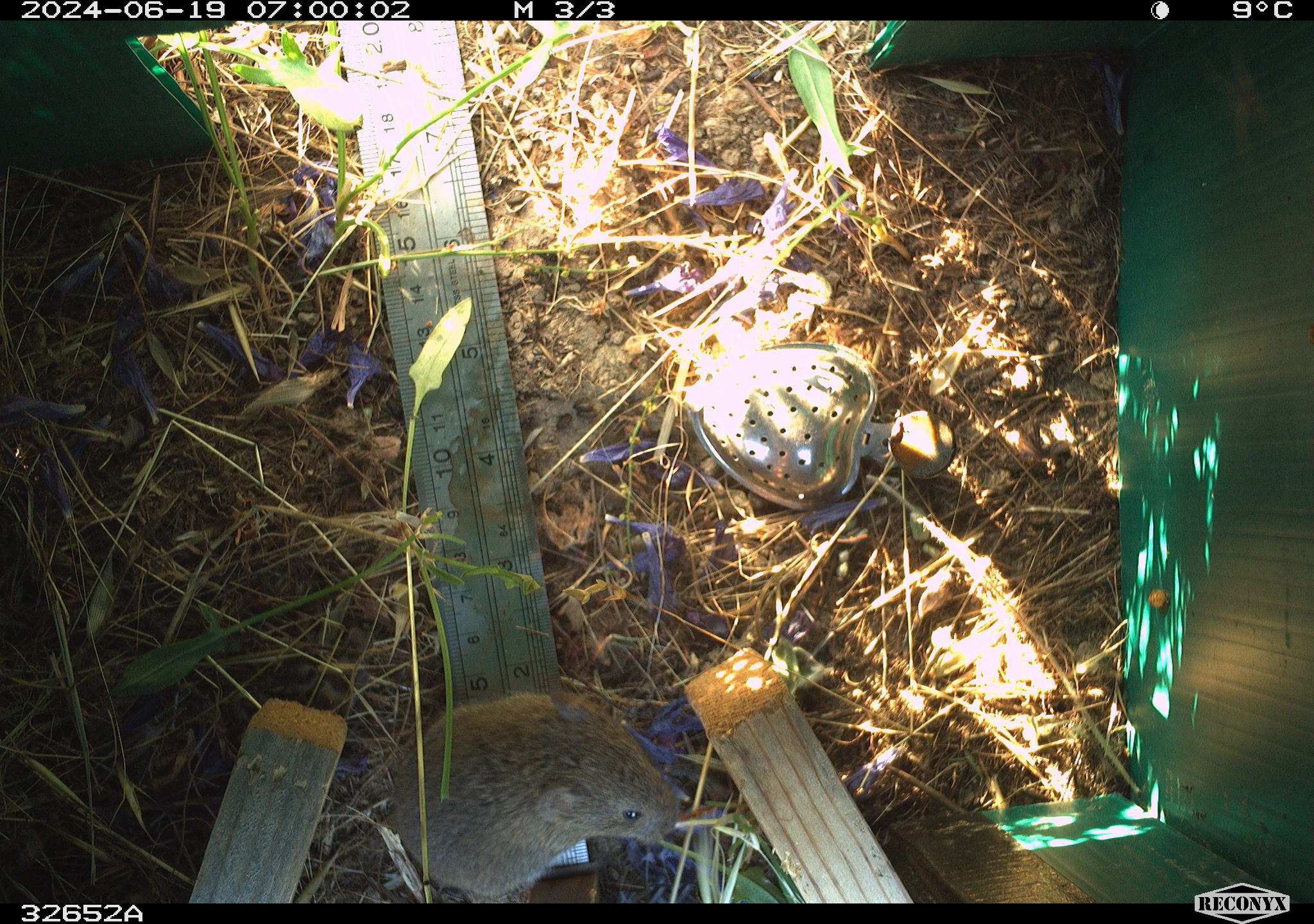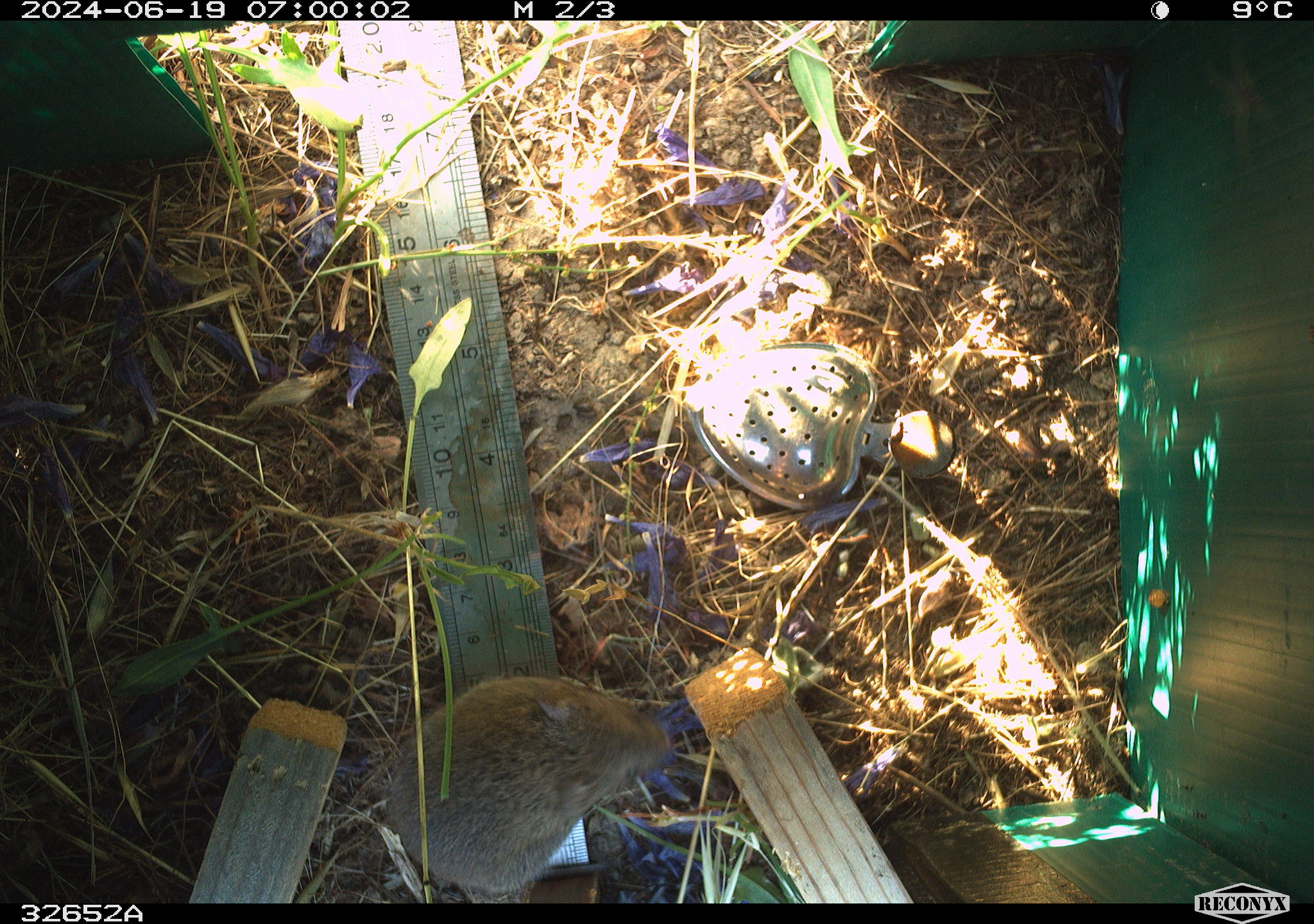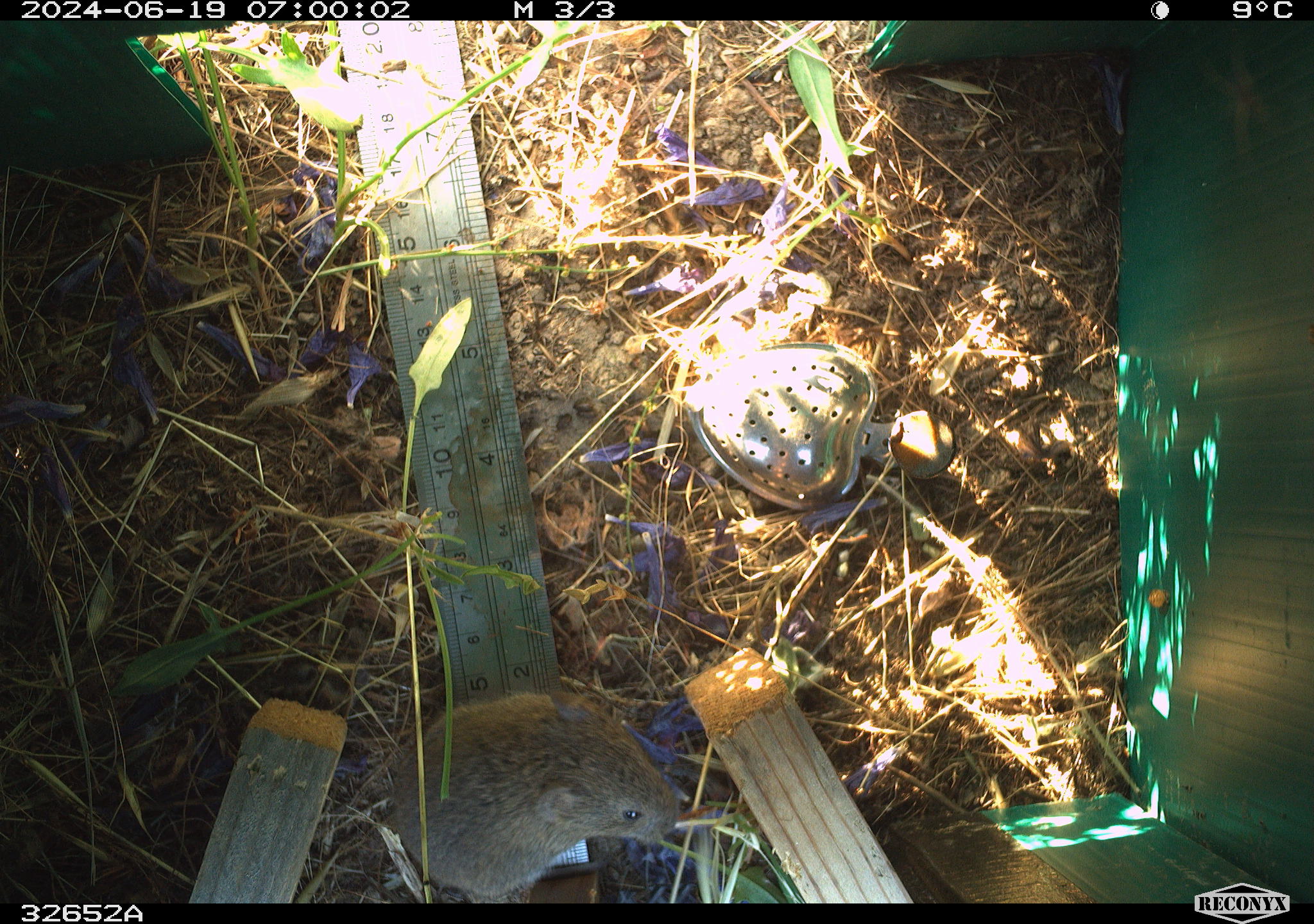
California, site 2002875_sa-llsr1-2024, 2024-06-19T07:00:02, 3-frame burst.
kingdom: Animalia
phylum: Chordata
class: Mammalia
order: Rodentia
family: Cricetidae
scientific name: Arvicolinae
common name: voles, lemmings, and muskrats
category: arvicolinae subfamily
Arvicolinae subfamily (voles, lemmings, and muskrats) (Arvicolinae).